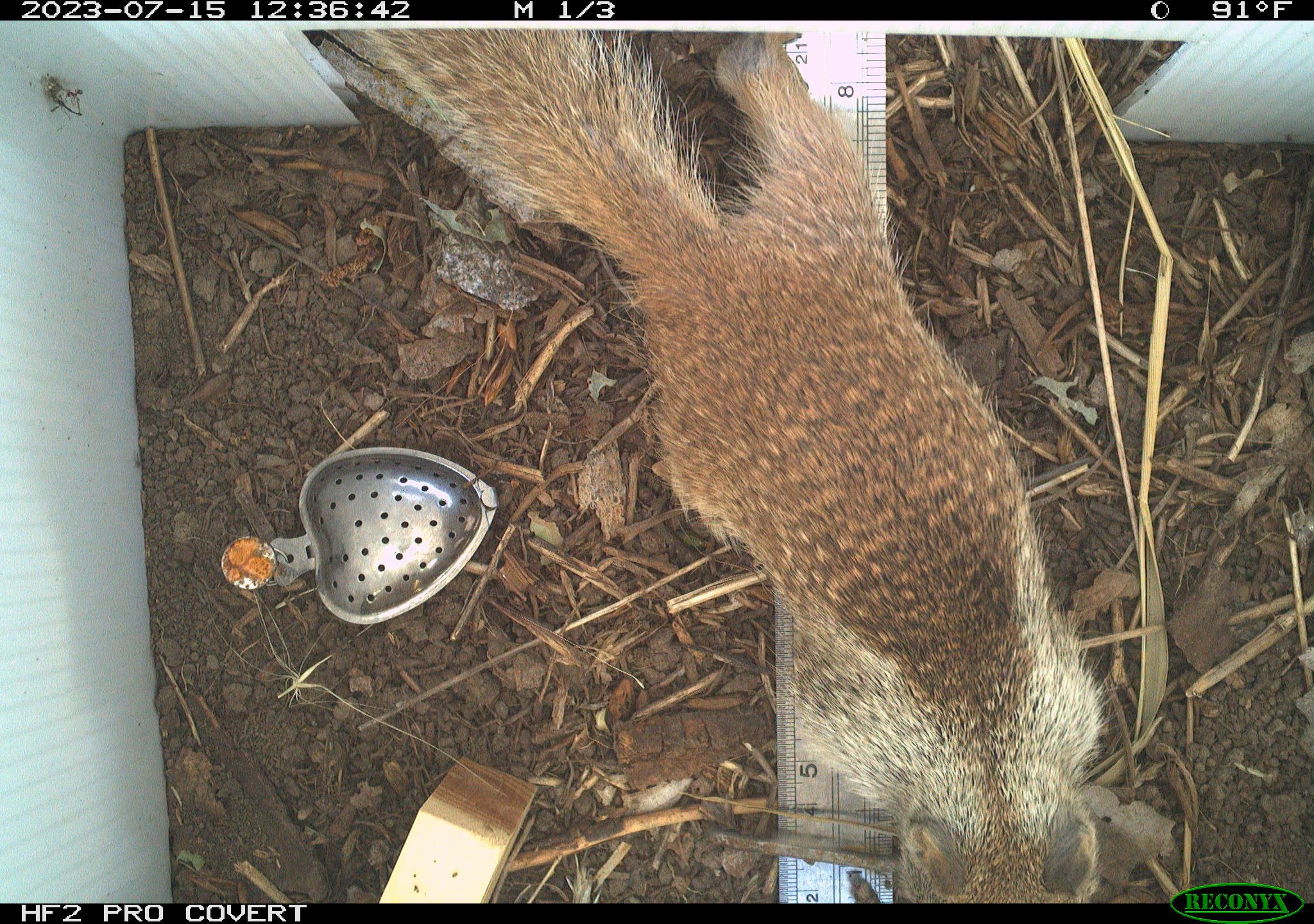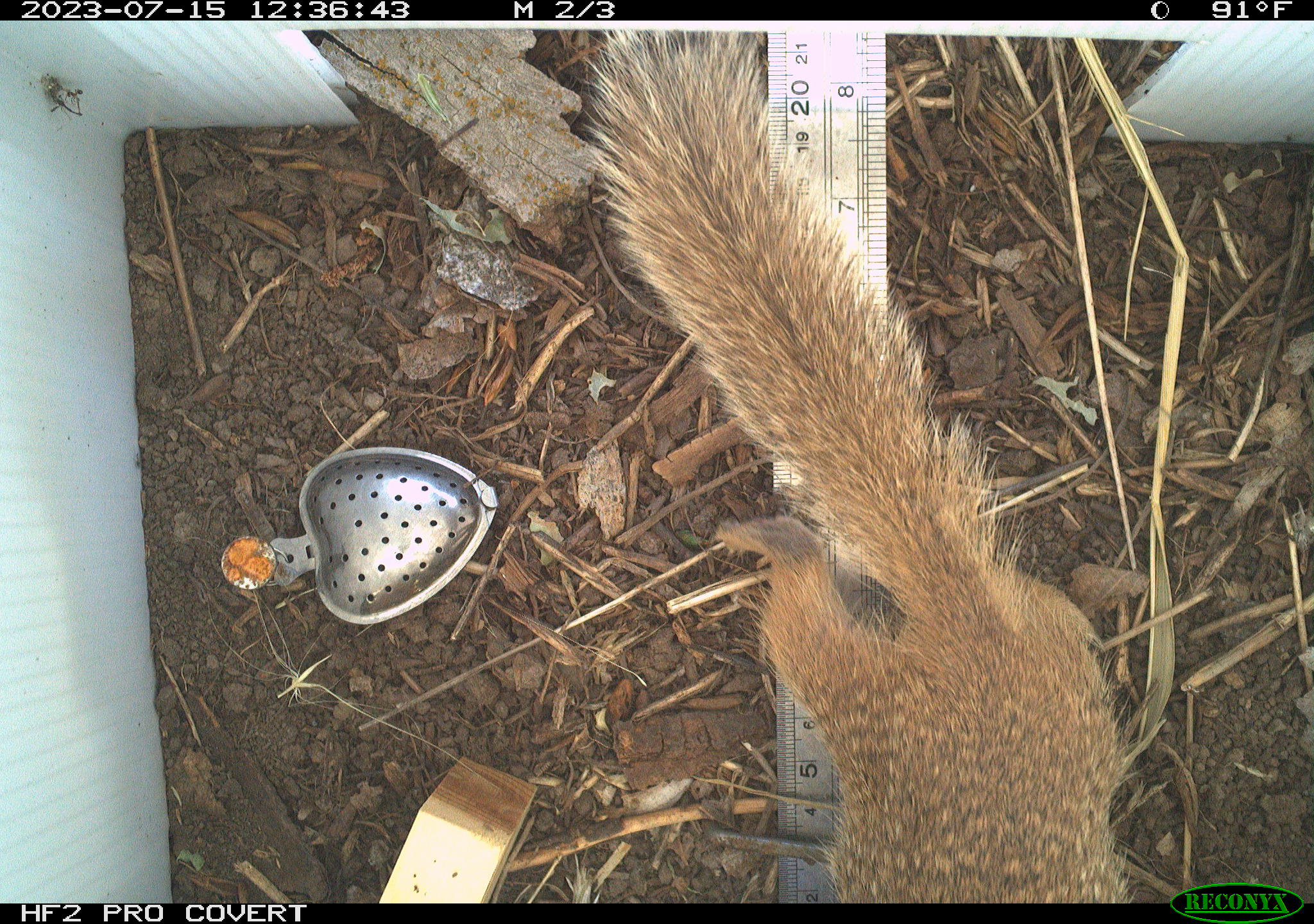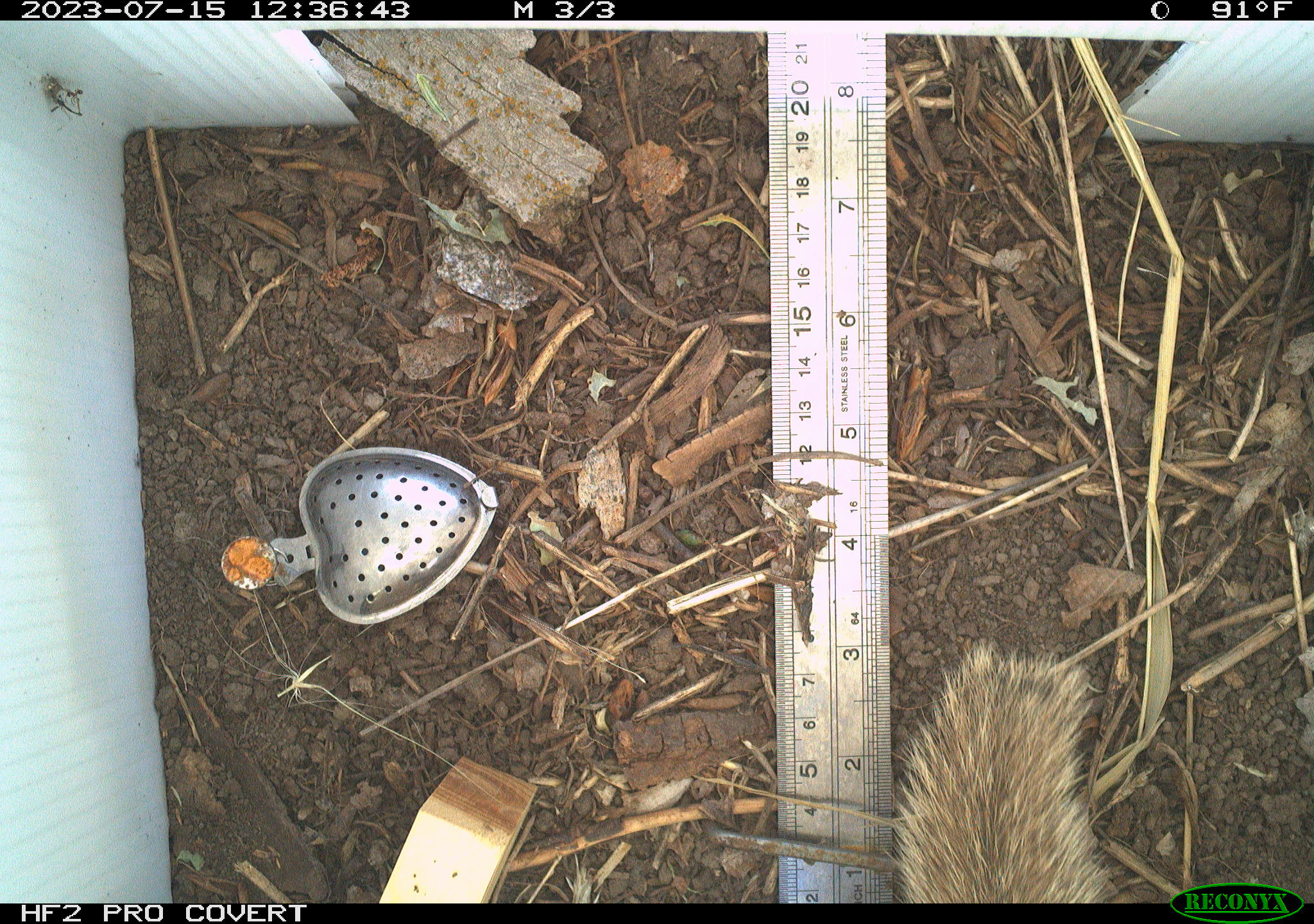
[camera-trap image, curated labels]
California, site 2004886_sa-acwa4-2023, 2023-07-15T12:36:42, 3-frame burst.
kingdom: Animalia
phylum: Chordata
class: Mammalia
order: Rodentia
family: Sciuridae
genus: Otospermophilus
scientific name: Otospermophilus beecheyi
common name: california ground squirrel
California ground squirrel (Otospermophilus beecheyi).